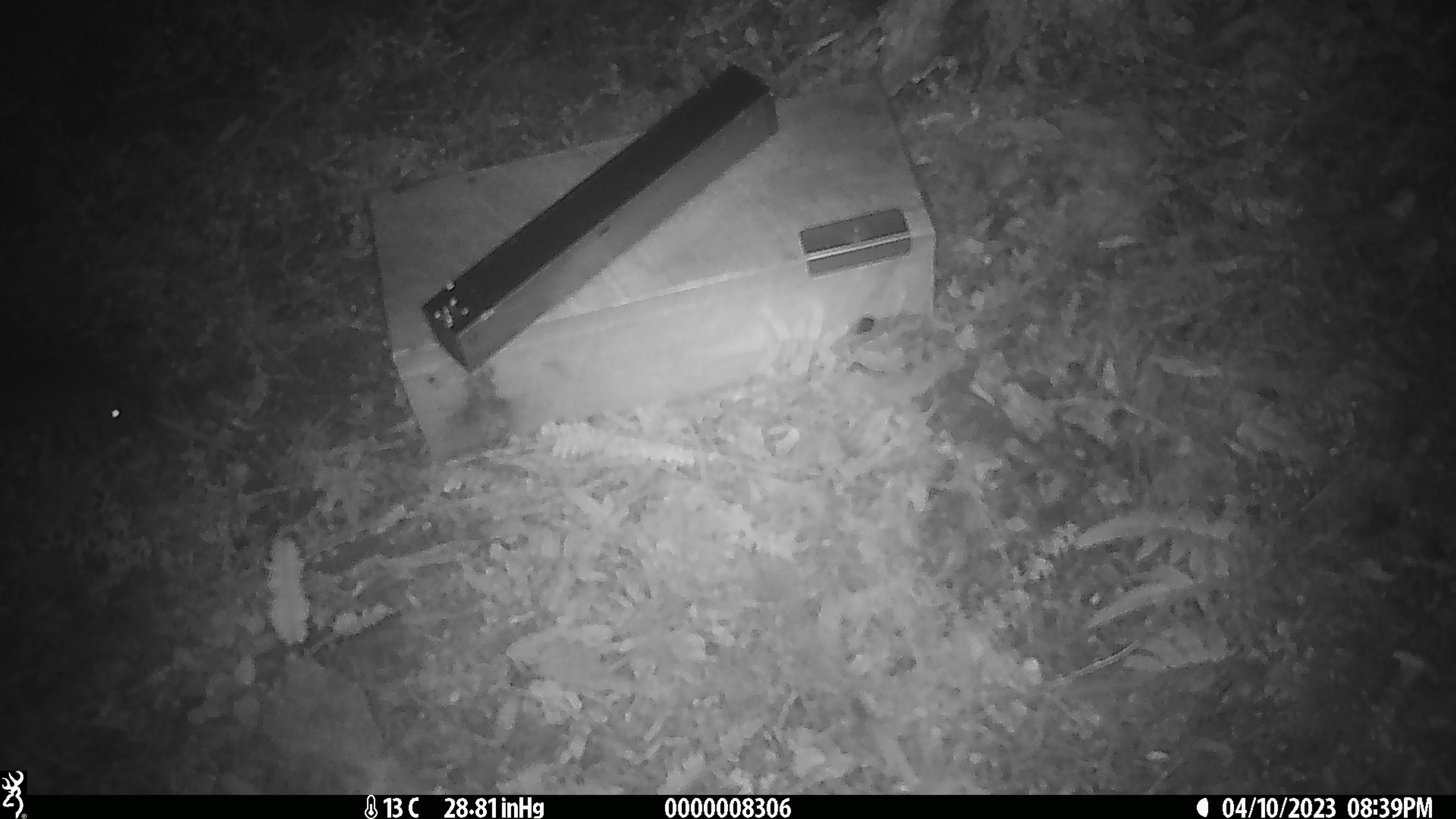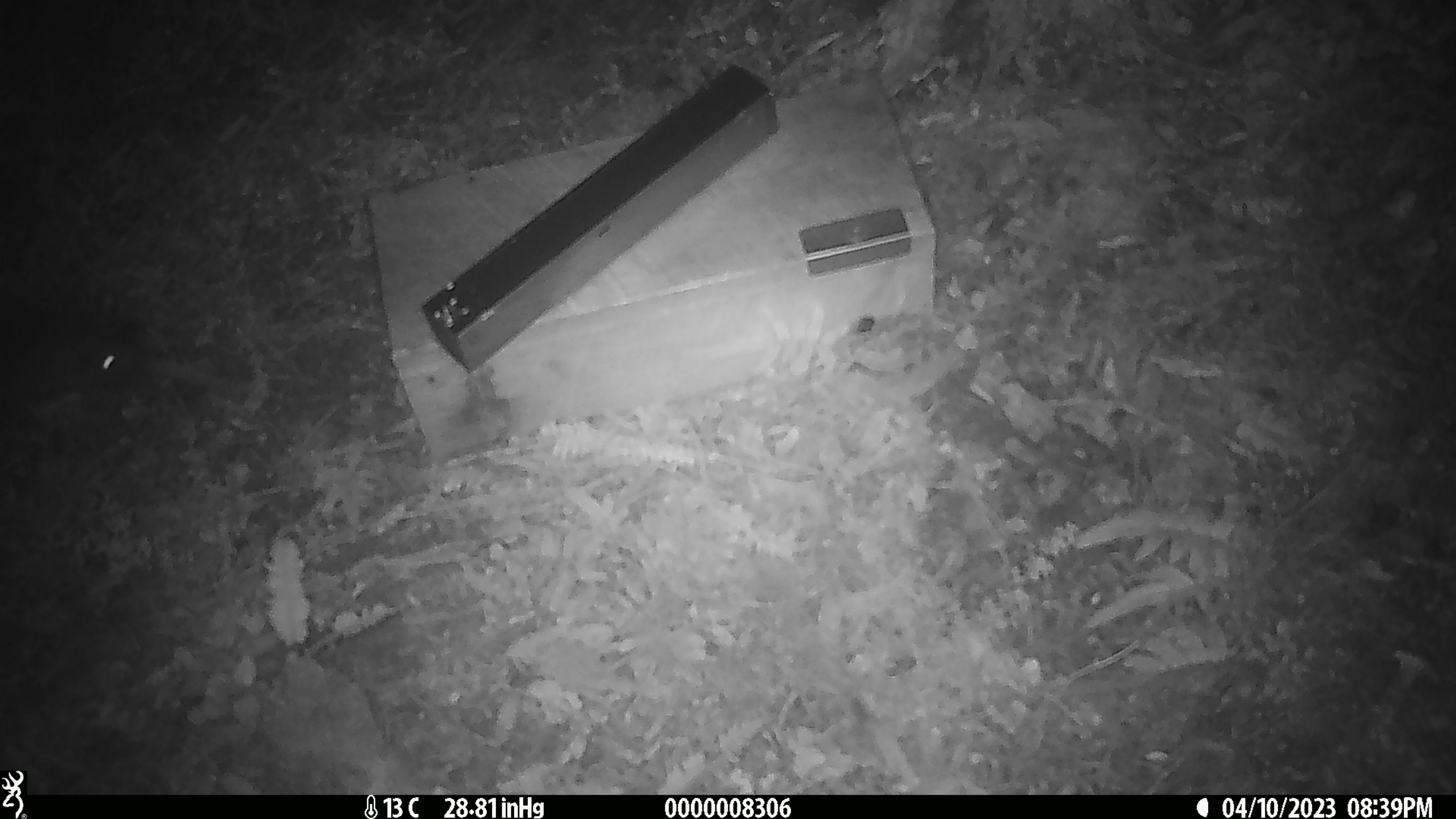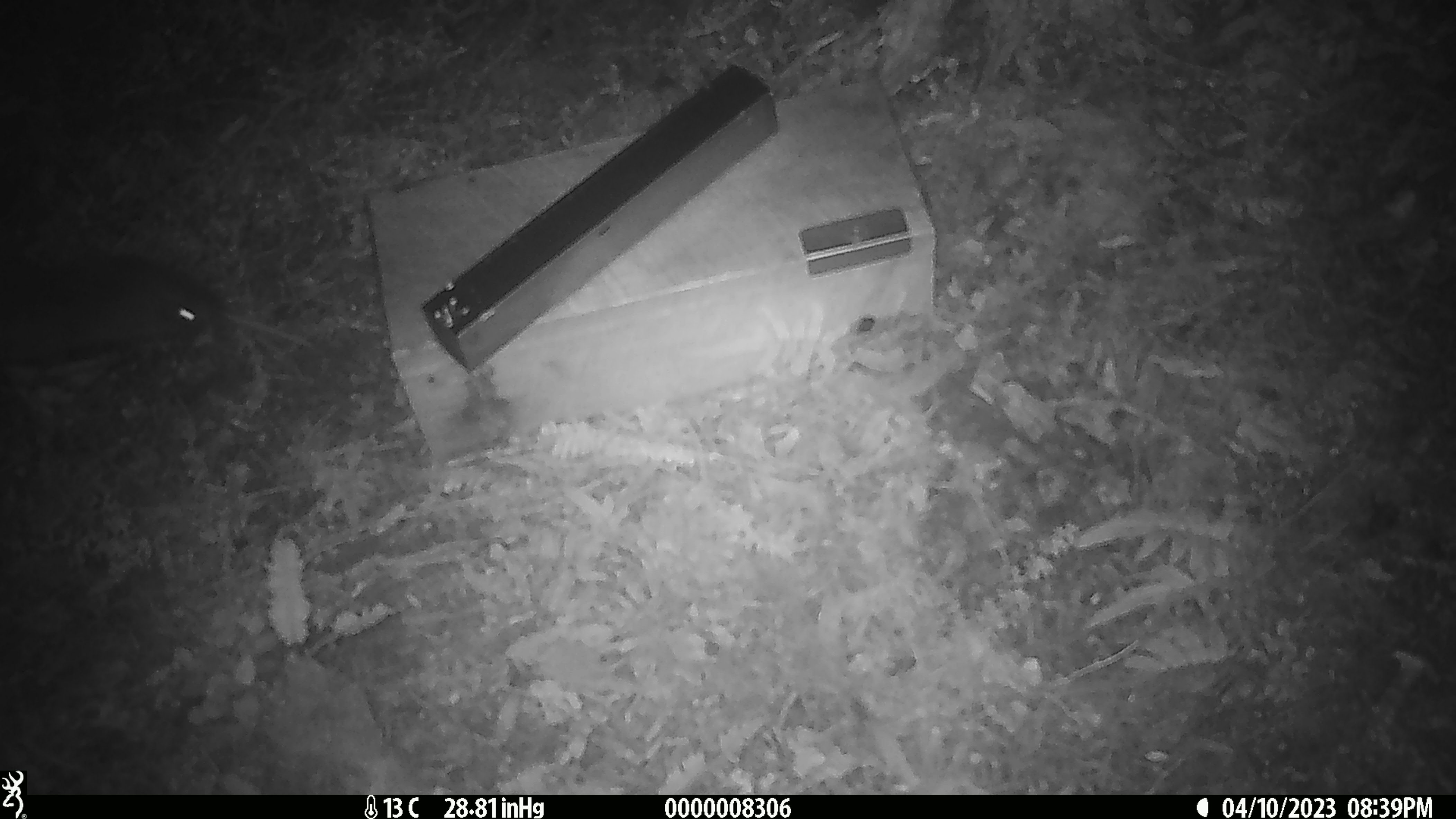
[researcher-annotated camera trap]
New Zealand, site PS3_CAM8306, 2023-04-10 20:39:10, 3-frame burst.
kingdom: Animalia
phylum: Chordata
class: Aves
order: Apterygiformes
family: Apterygidae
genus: Apteryx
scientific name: Apteryx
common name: kiwi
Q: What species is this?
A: Kiwi (Apteryx).